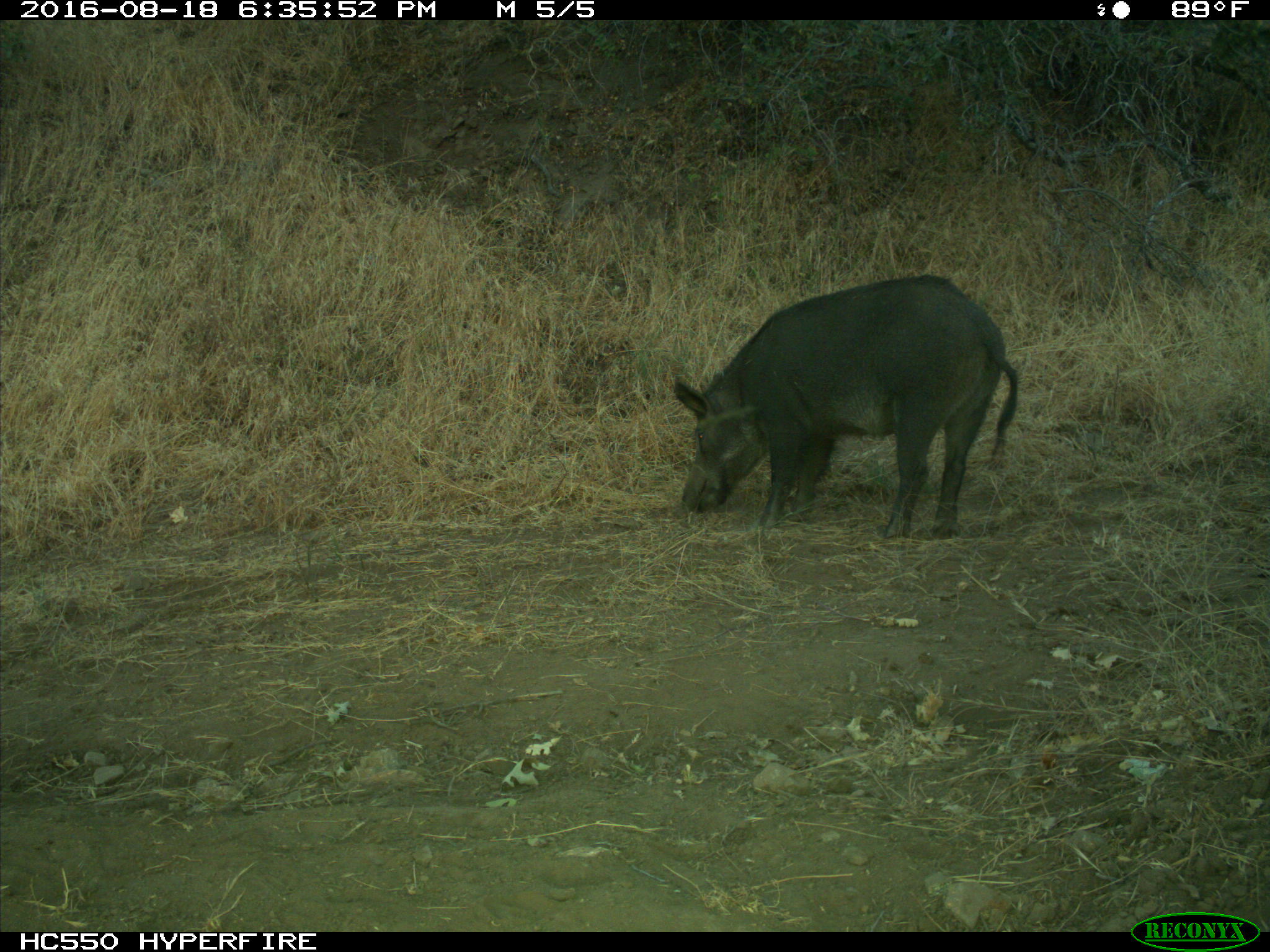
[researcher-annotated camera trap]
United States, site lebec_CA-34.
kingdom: Animalia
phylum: Chordata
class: Mammalia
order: Artiodactyla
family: Suidae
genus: Sus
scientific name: Sus scrofa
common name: wild boar